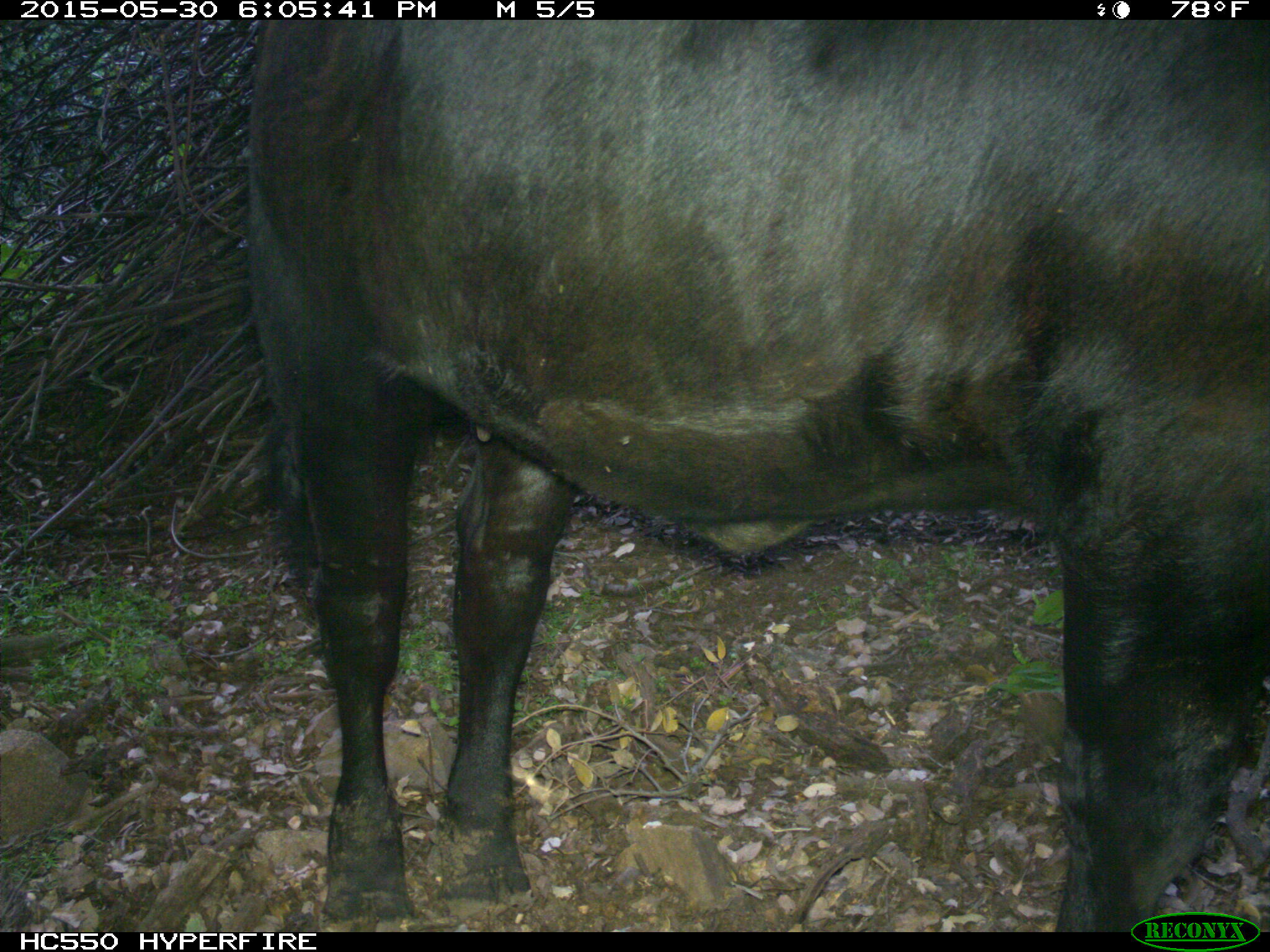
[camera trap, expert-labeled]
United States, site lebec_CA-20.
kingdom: Animalia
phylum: Chordata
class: Mammalia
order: Artiodactyla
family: Bovidae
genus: Bos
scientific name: Bos taurus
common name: domestic cow